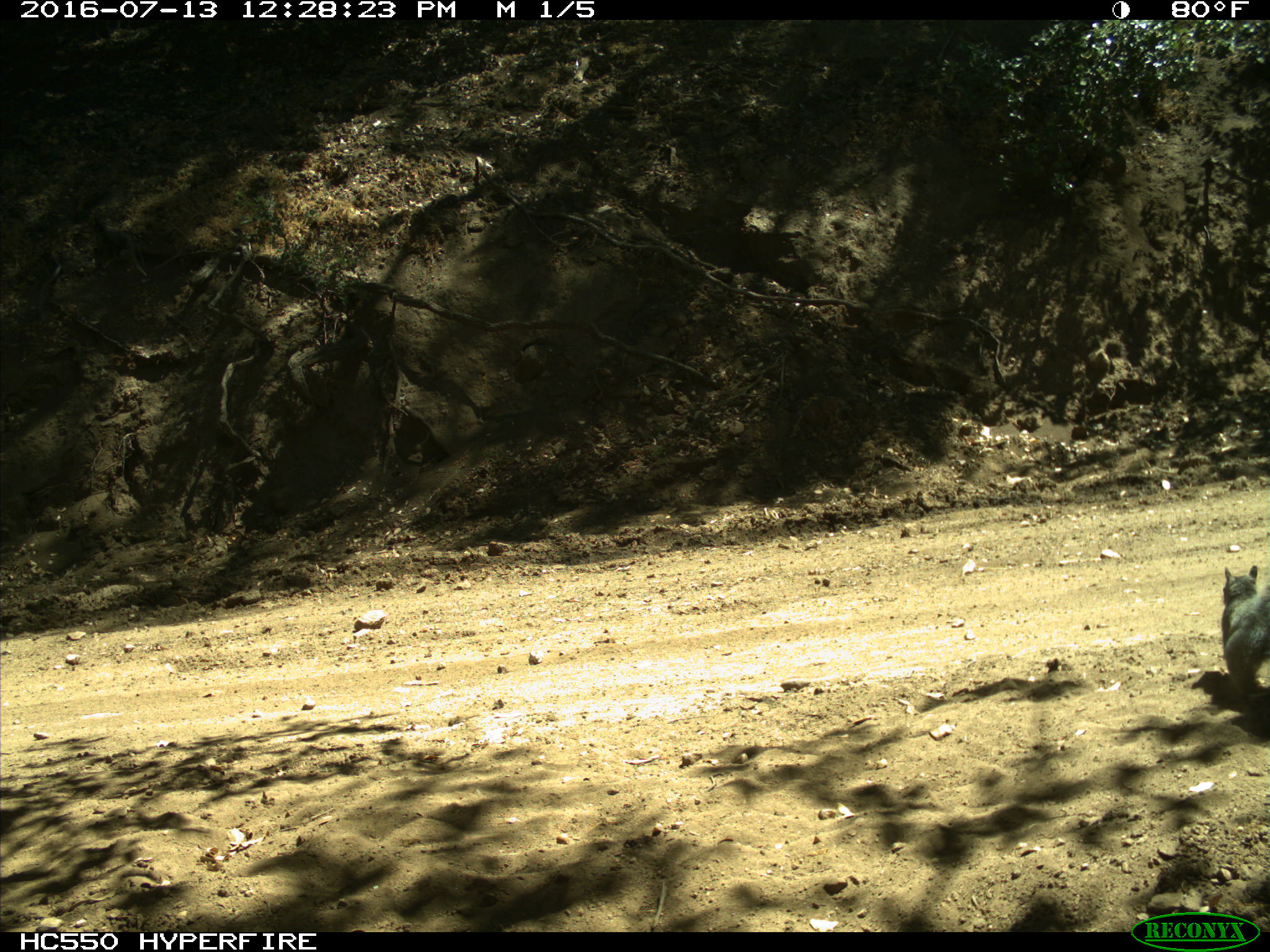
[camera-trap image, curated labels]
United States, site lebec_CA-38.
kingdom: Animalia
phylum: Chordata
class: Mammalia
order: Rodentia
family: Sciuridae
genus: Sciurus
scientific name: Sciurus carolinensis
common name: eastern gray squirrel